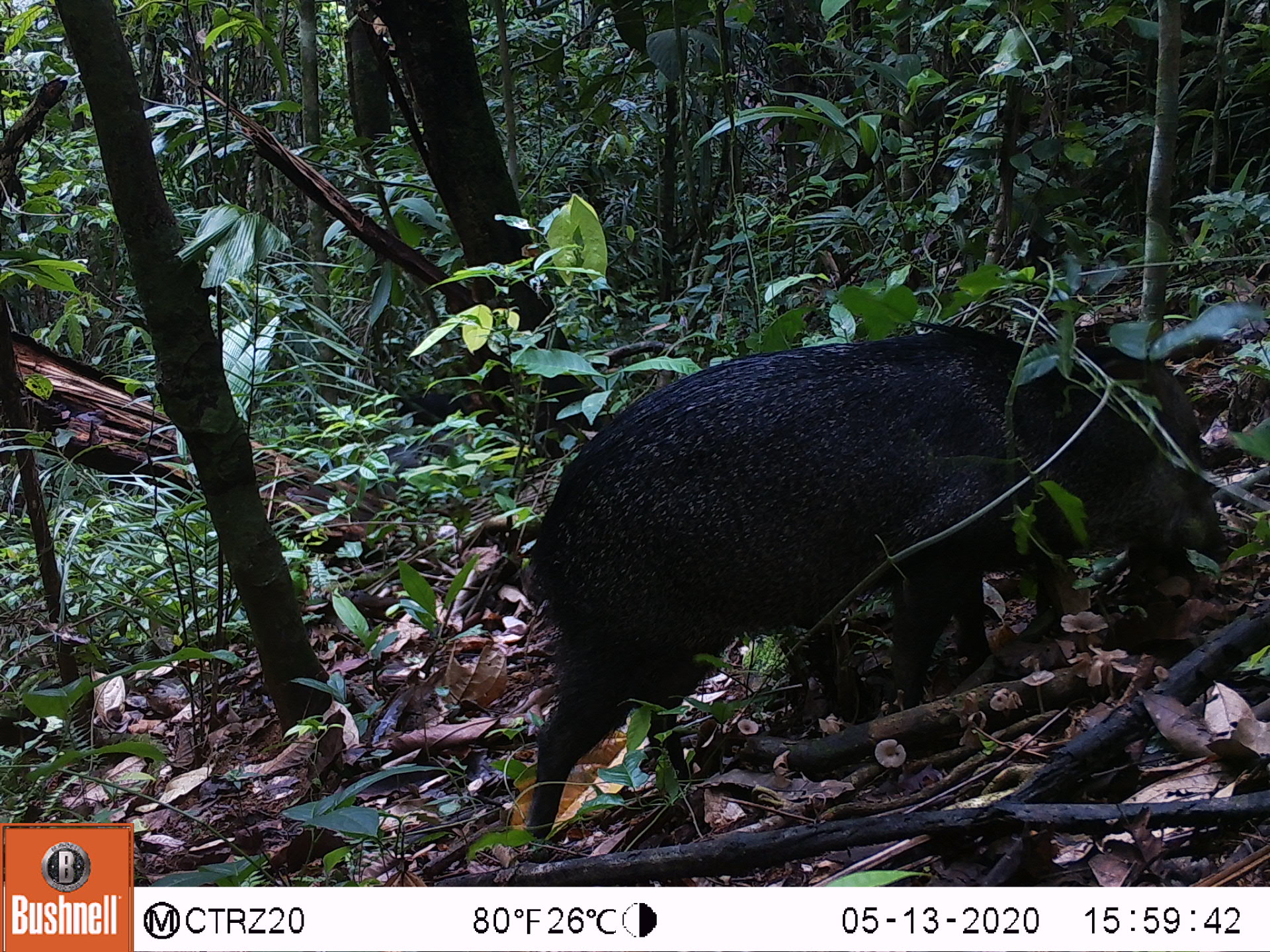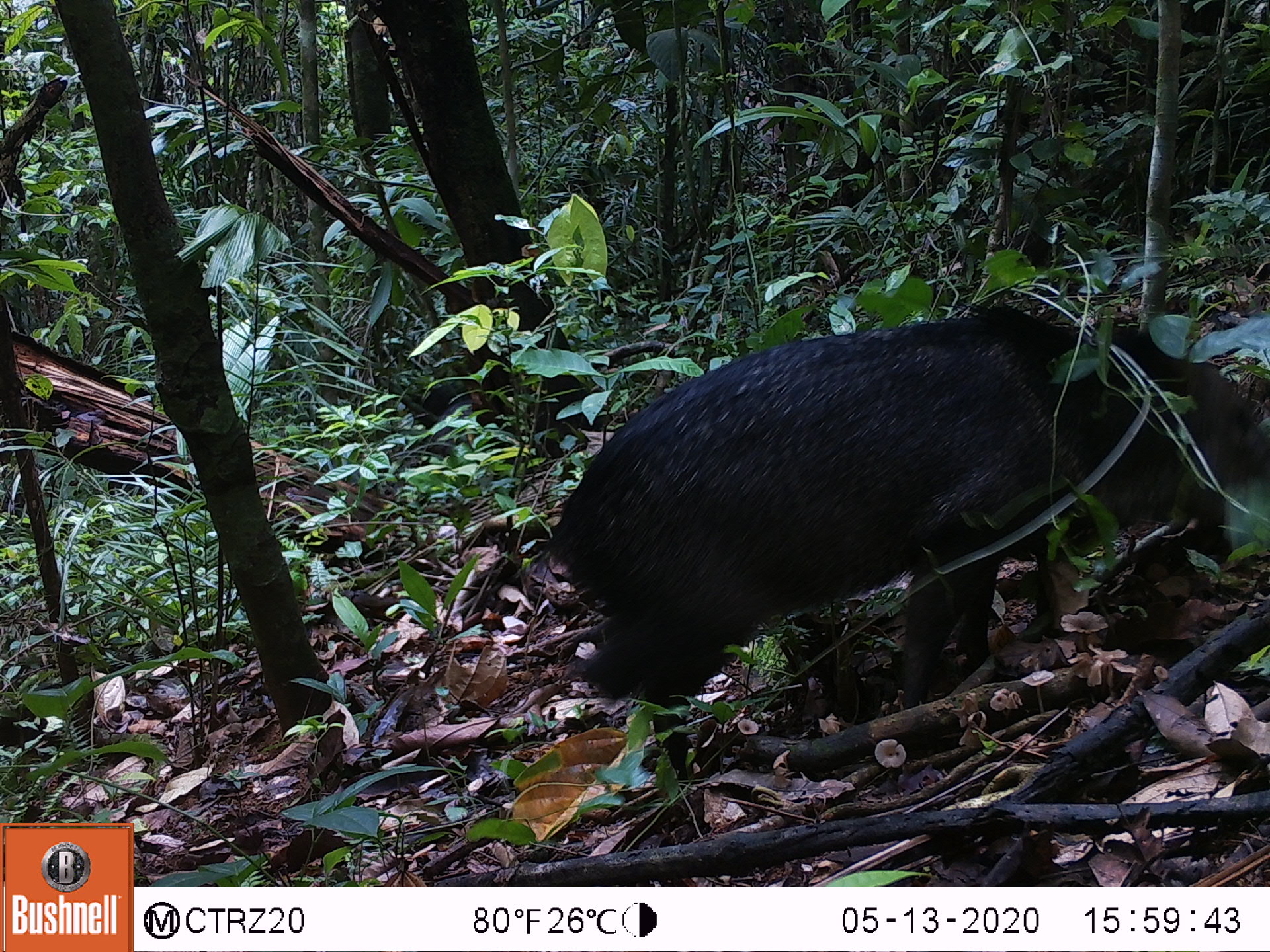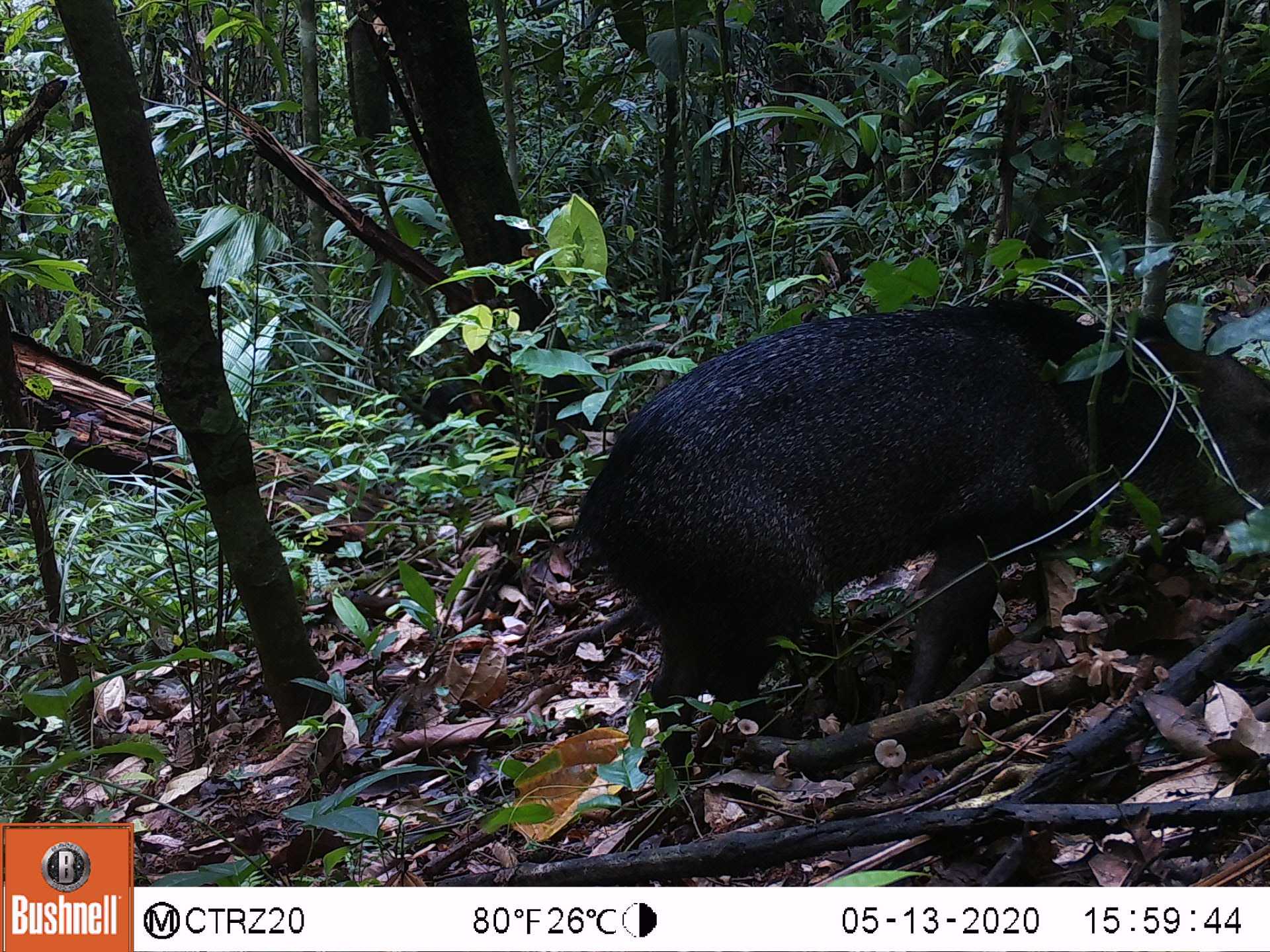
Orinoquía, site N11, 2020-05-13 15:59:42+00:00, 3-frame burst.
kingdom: Animalia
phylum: Chordata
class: Mammalia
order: Artiodactyla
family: Tayassuidae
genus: Pecari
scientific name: Pecari tajacu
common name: collared peccary